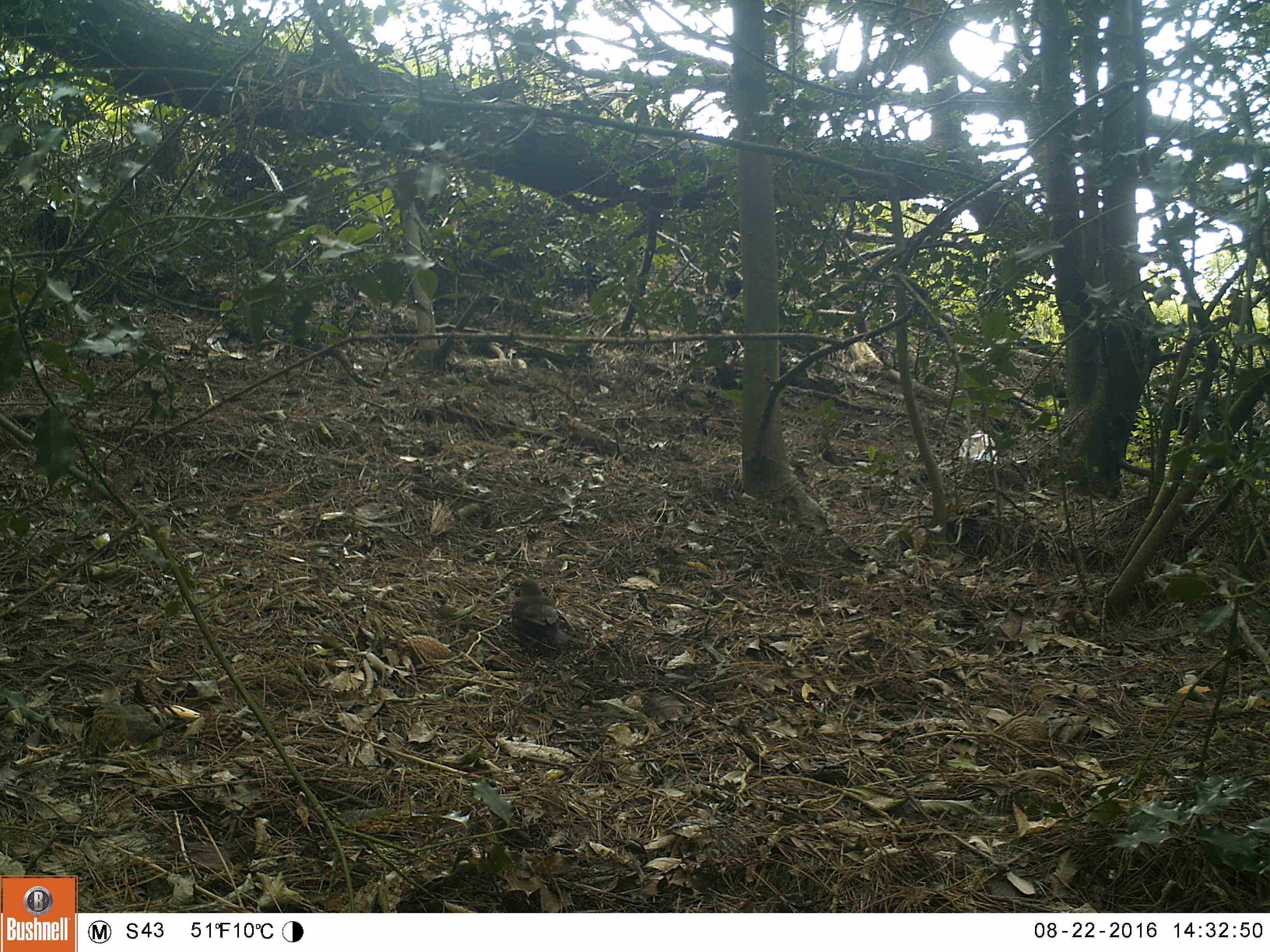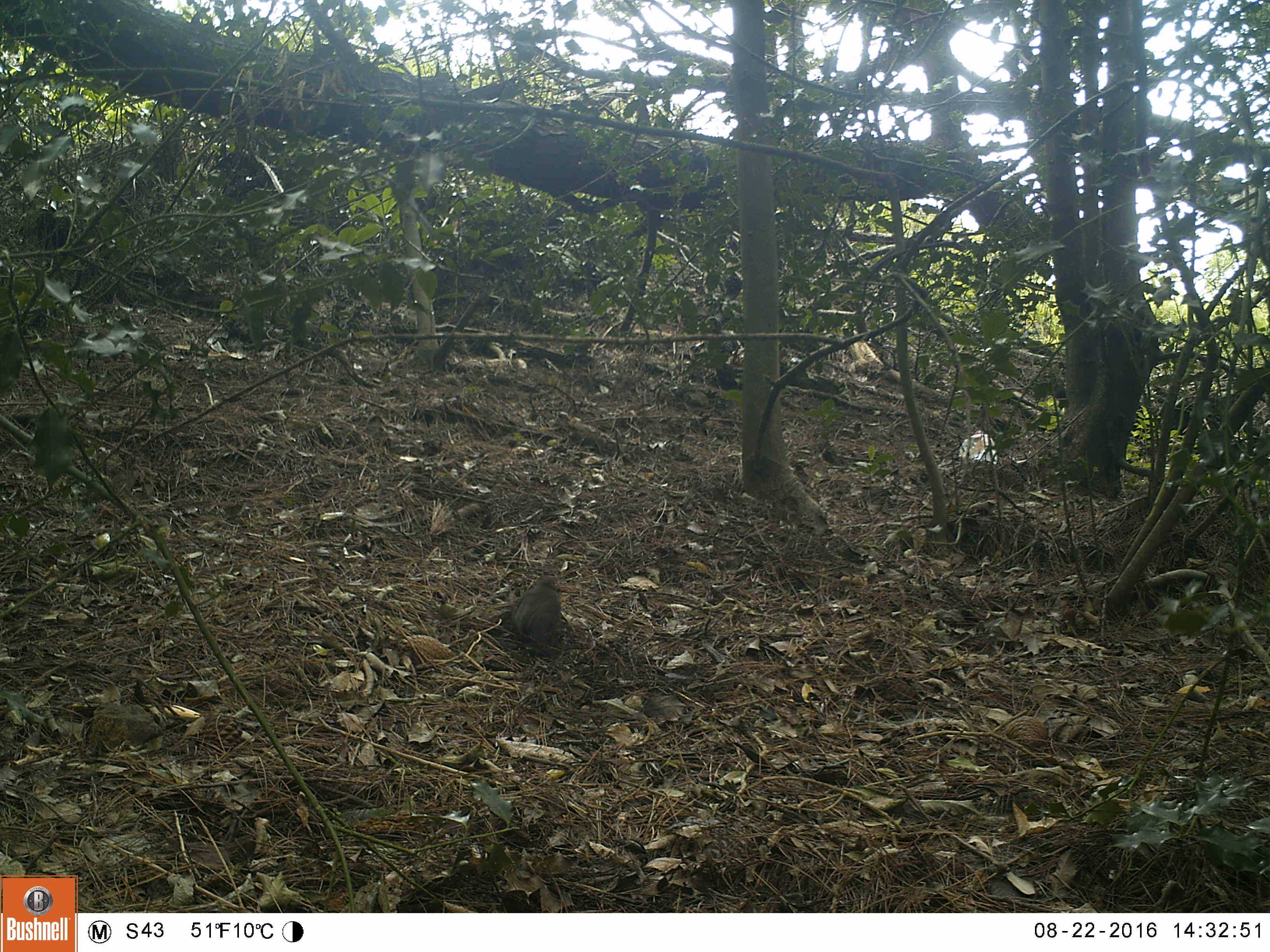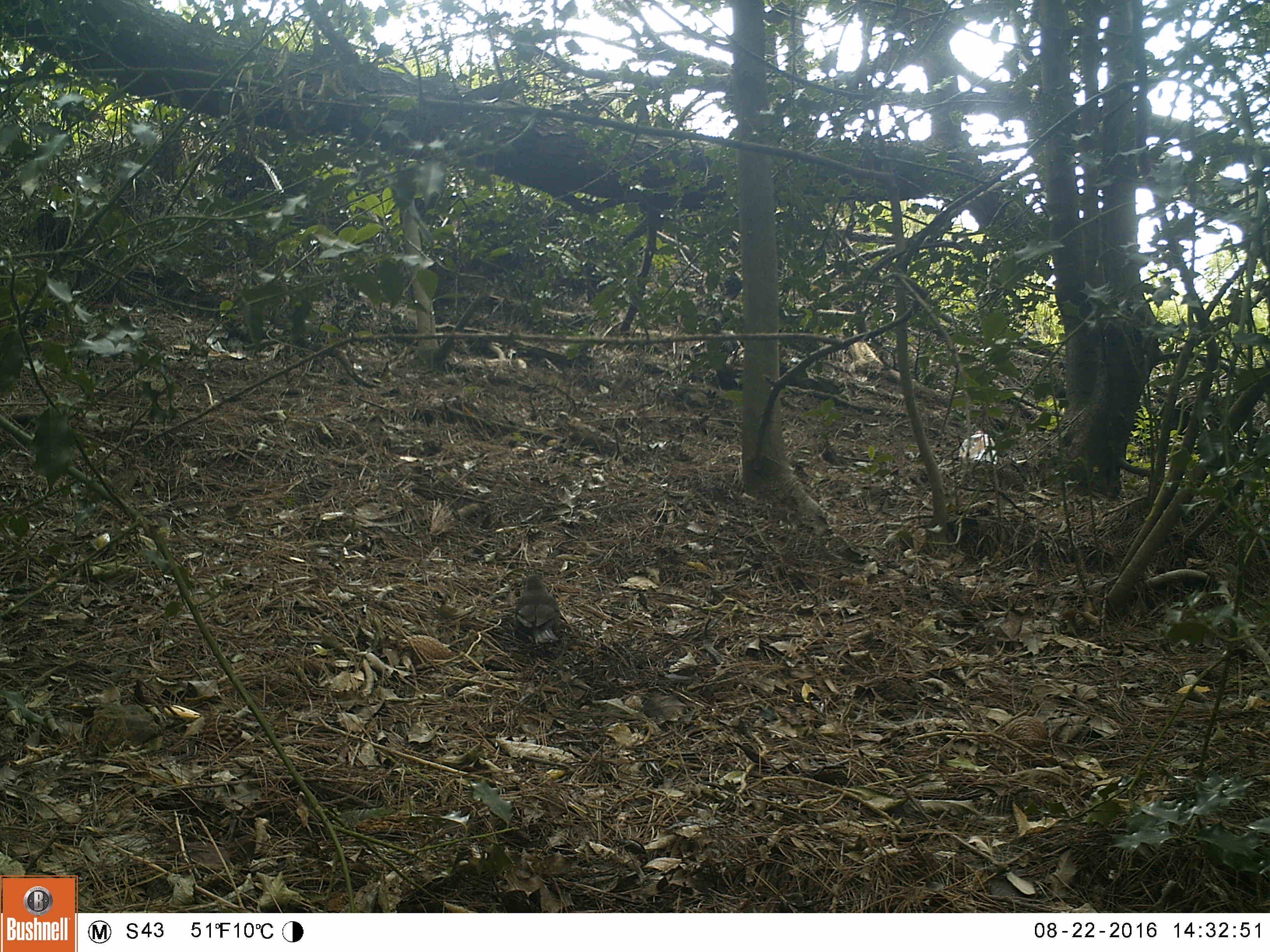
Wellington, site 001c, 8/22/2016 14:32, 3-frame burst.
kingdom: Animalia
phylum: Chordata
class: Aves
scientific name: Aves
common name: bird